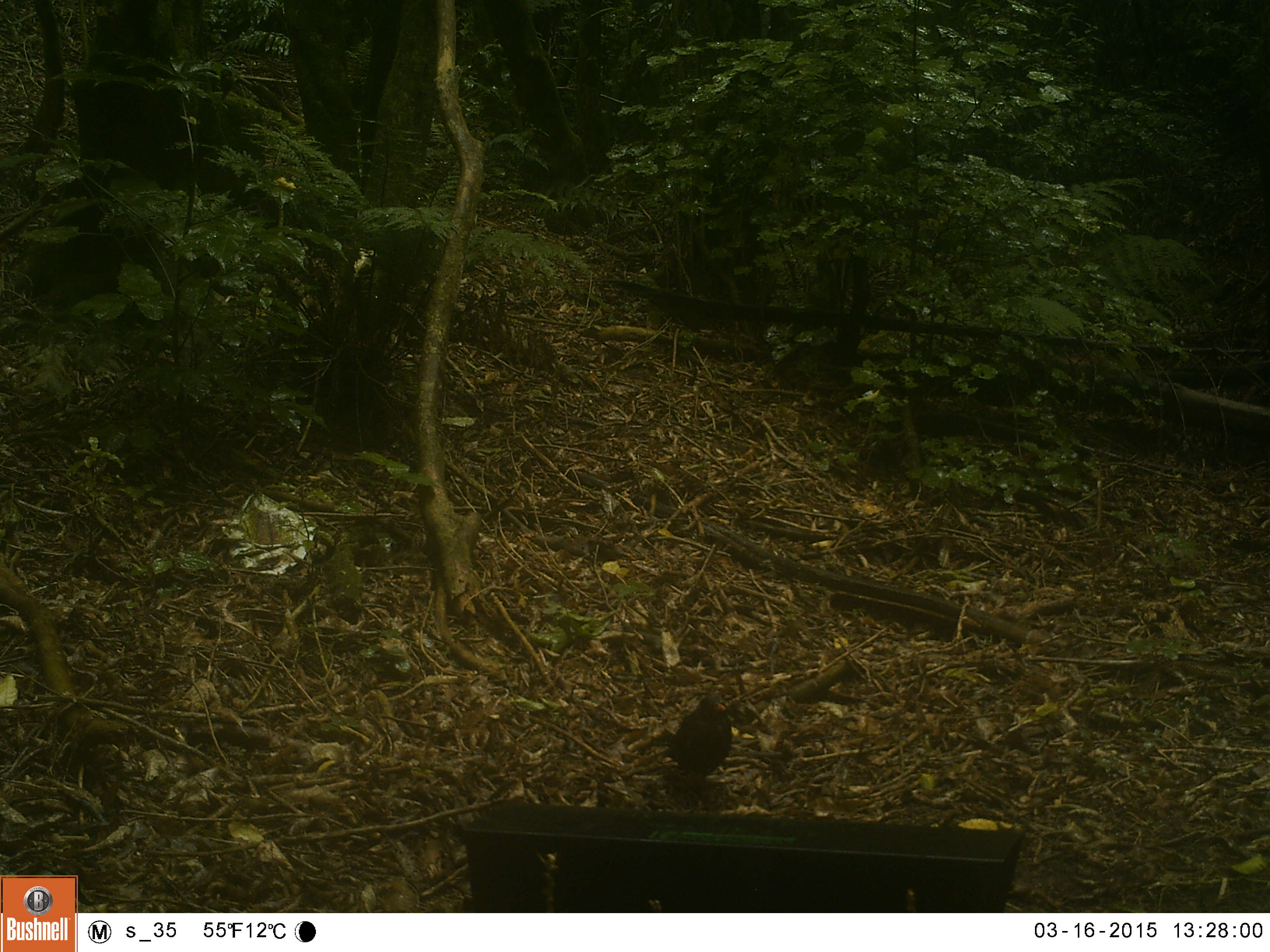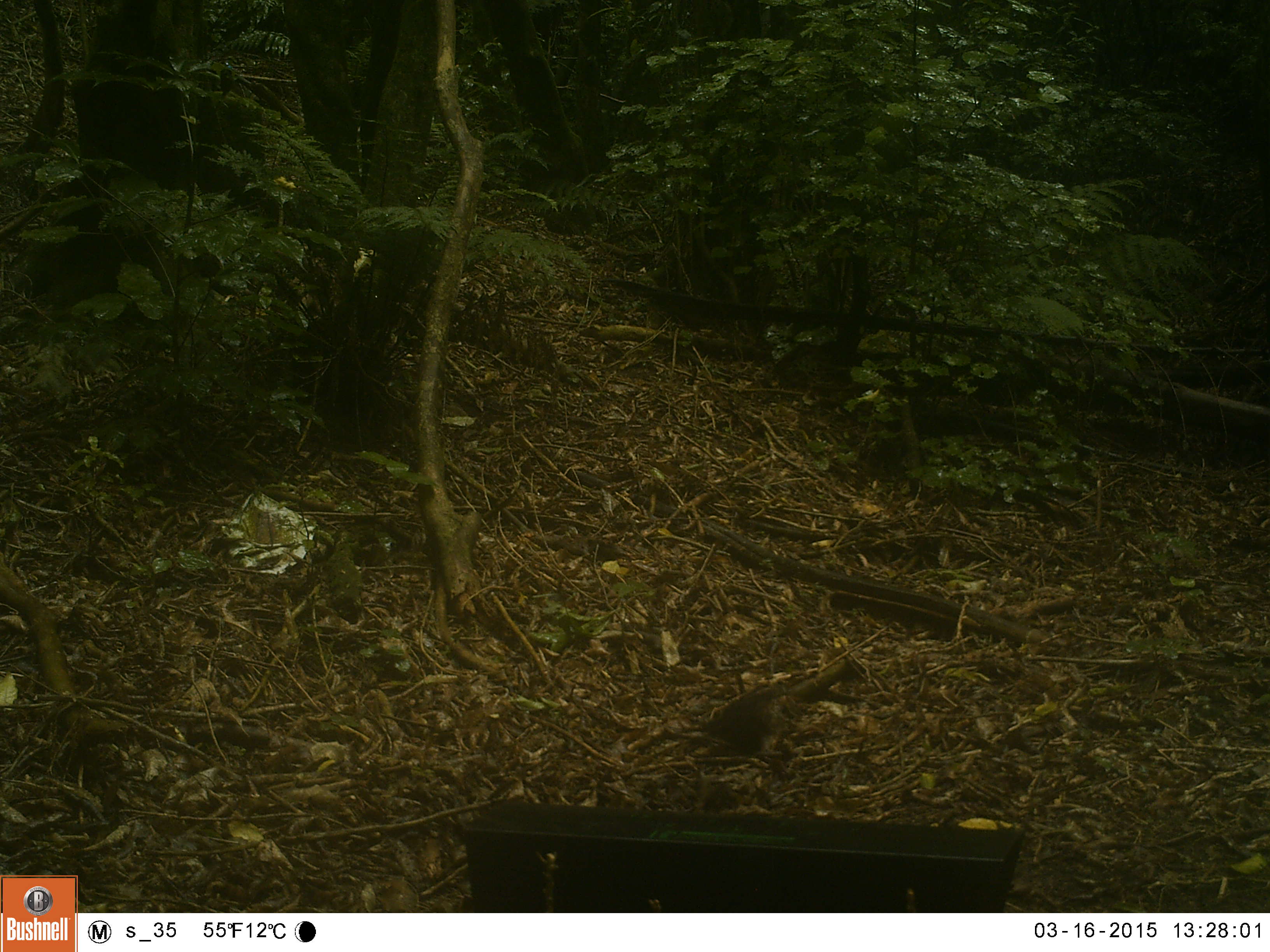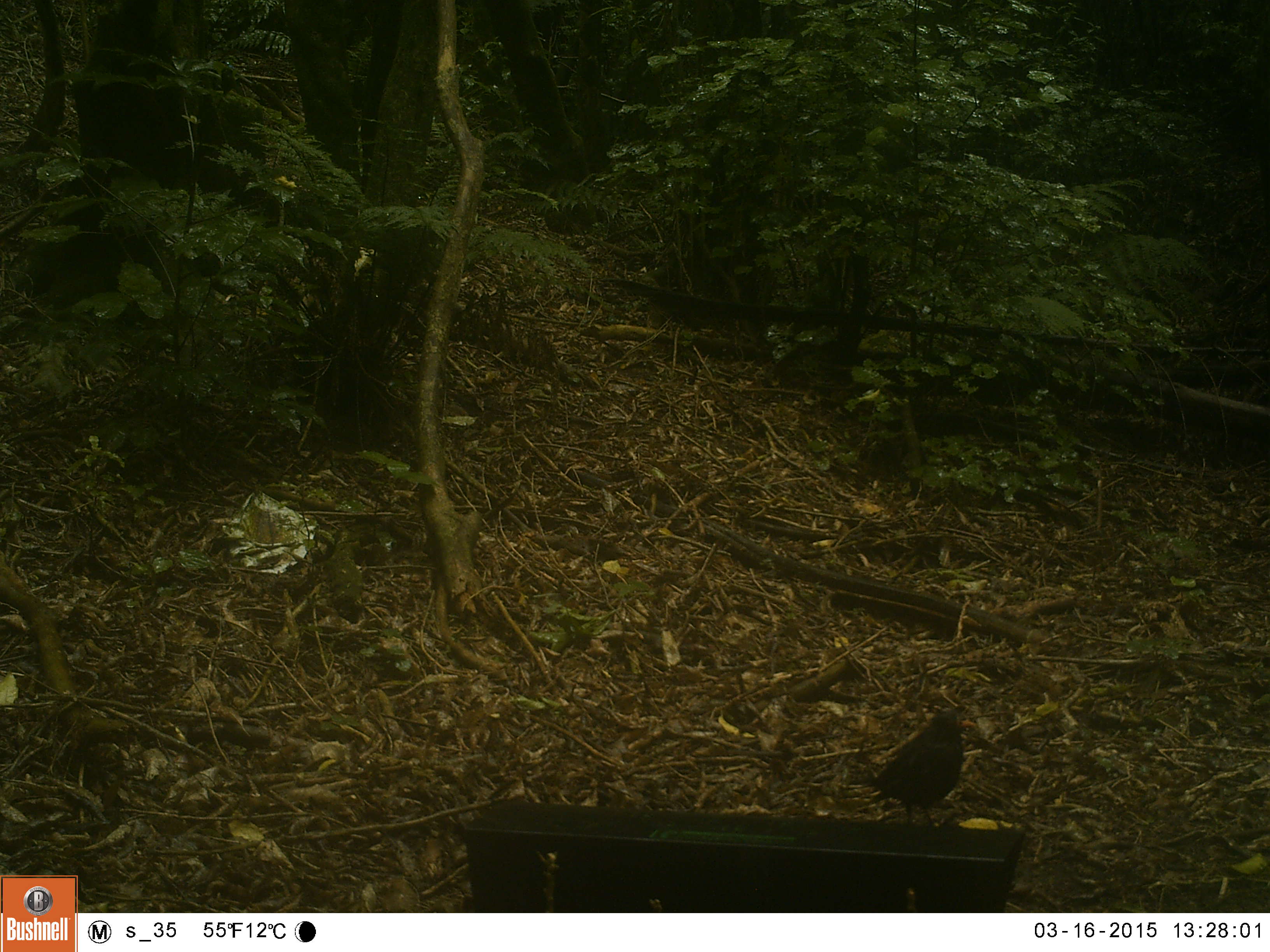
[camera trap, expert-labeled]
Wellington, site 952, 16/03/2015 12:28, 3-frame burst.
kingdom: Animalia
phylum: Chordata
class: Aves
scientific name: Aves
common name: bird